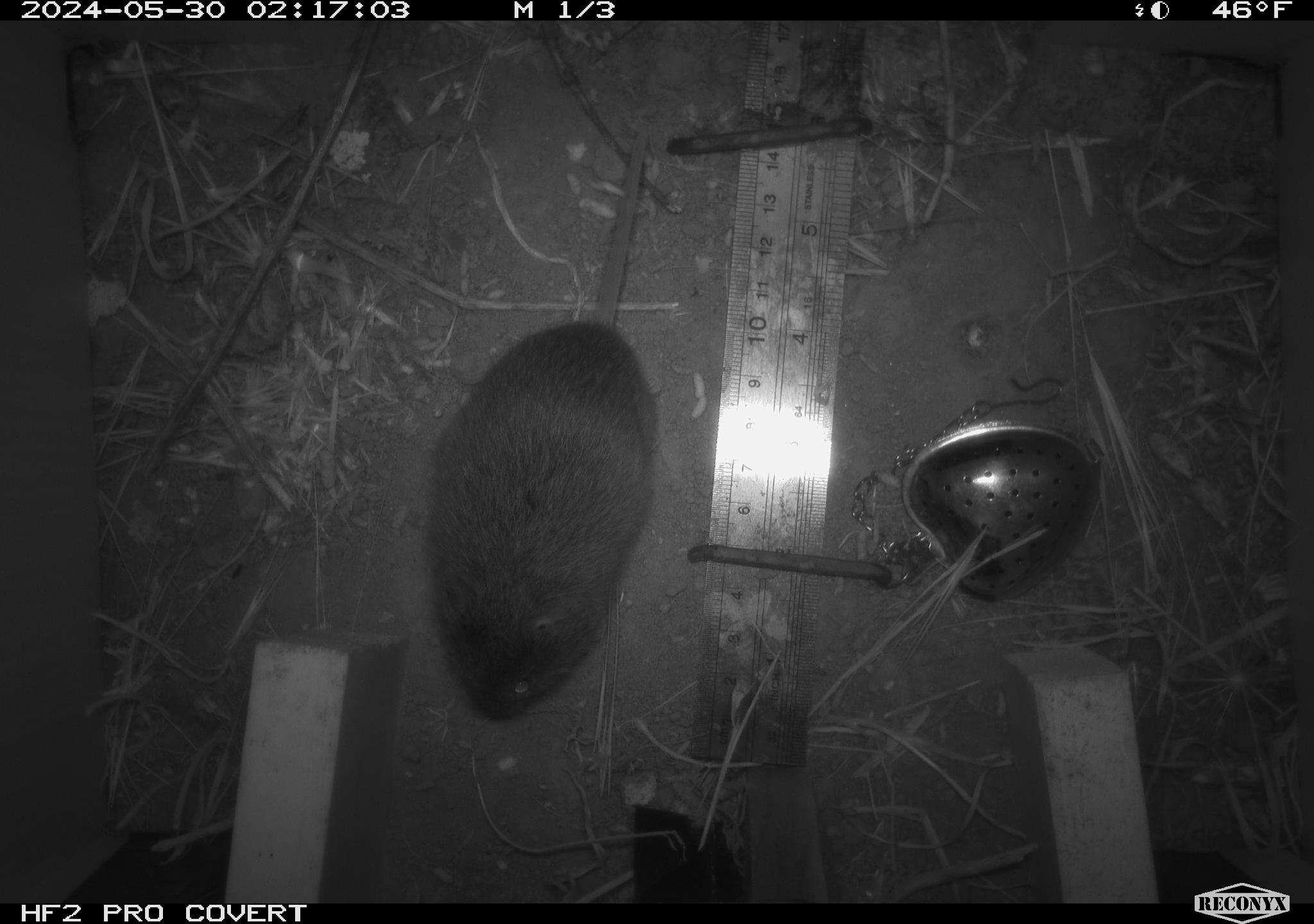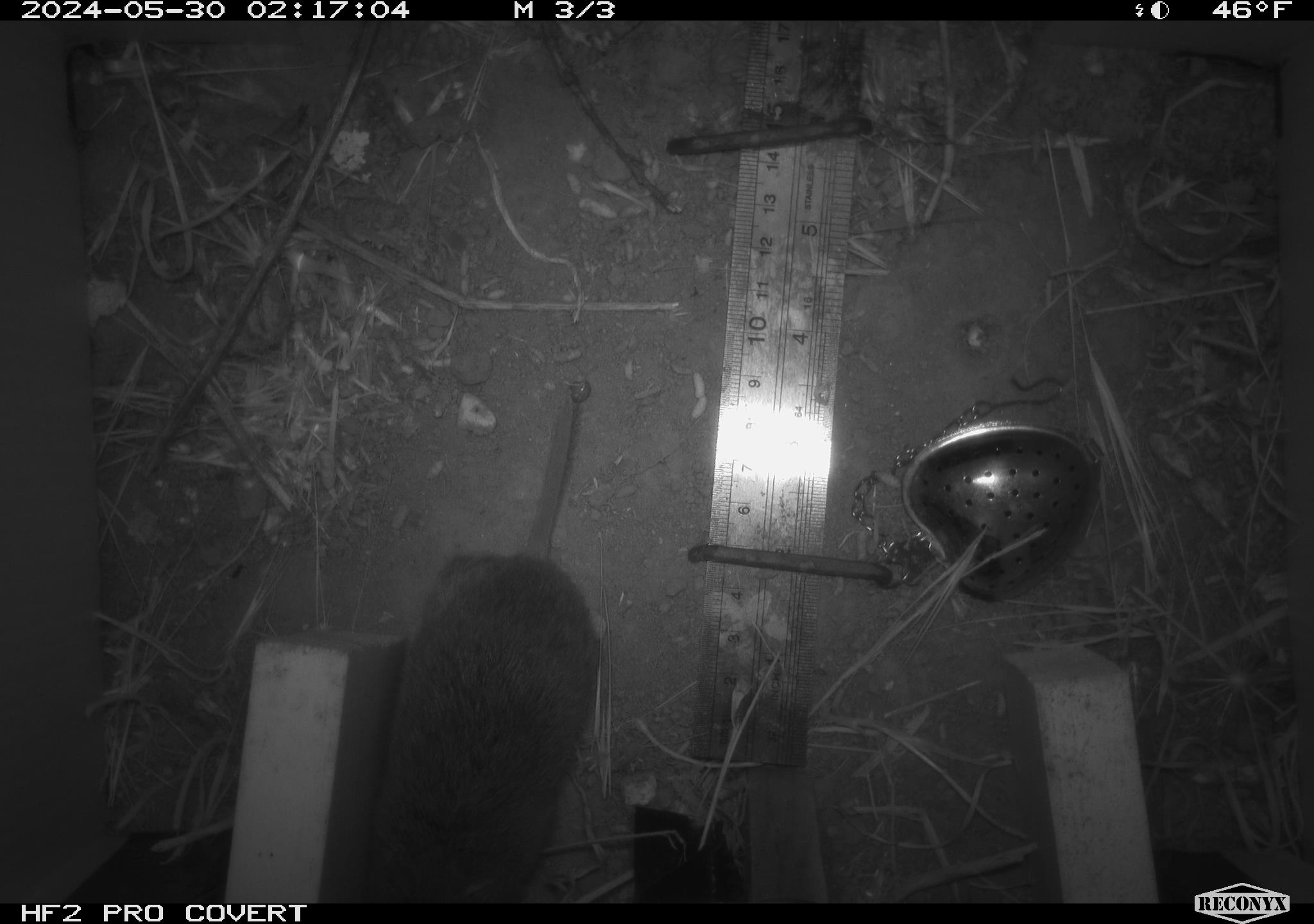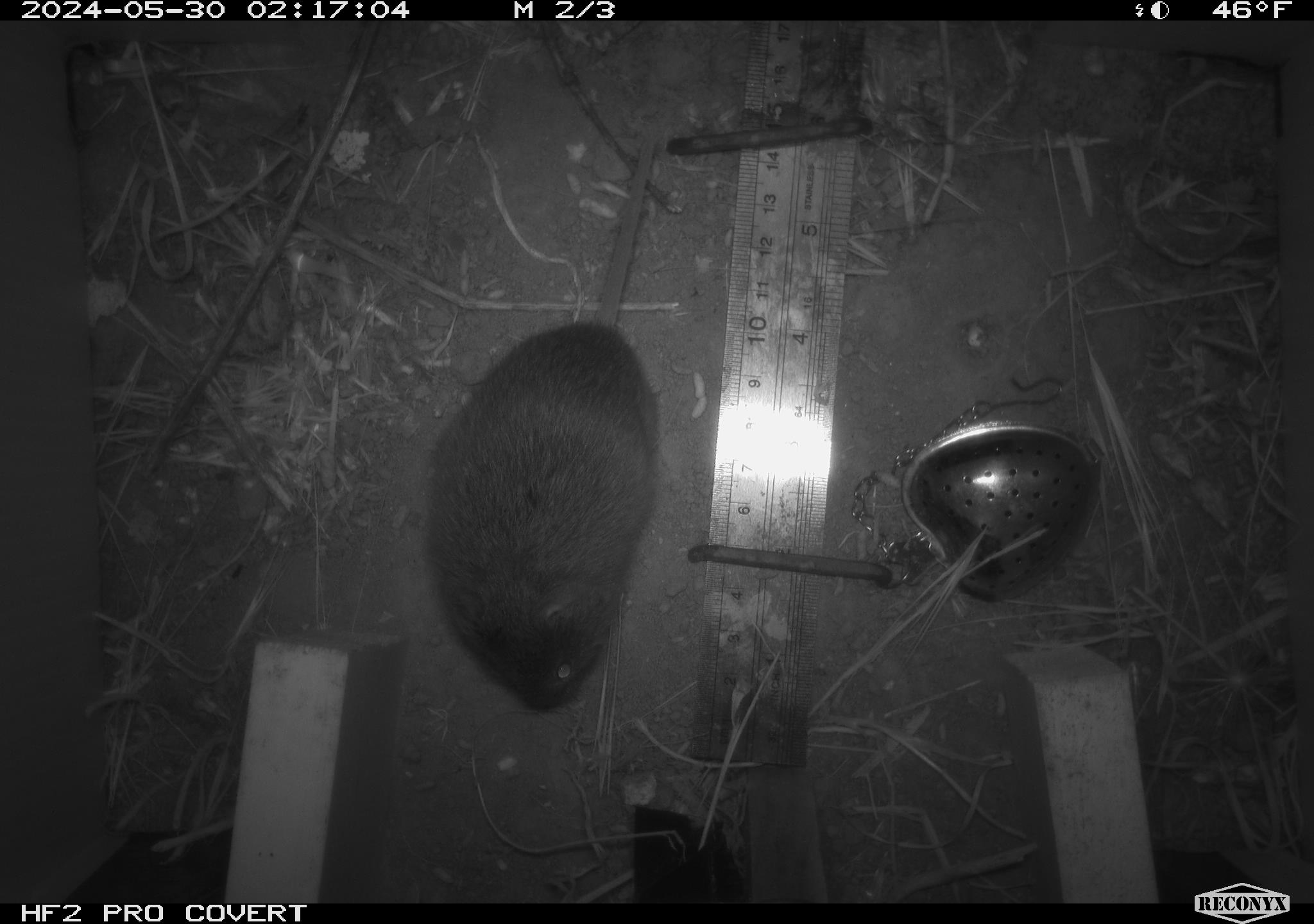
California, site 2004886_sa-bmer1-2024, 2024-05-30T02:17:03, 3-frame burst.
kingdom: Animalia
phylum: Chordata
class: Mammalia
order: Rodentia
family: Cricetidae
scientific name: Arvicolinae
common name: voles, lemmings, and muskrats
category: arvicolinae subfamily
Arvicolinae subfamily (voles, lemmings, and muskrats) (Arvicolinae).